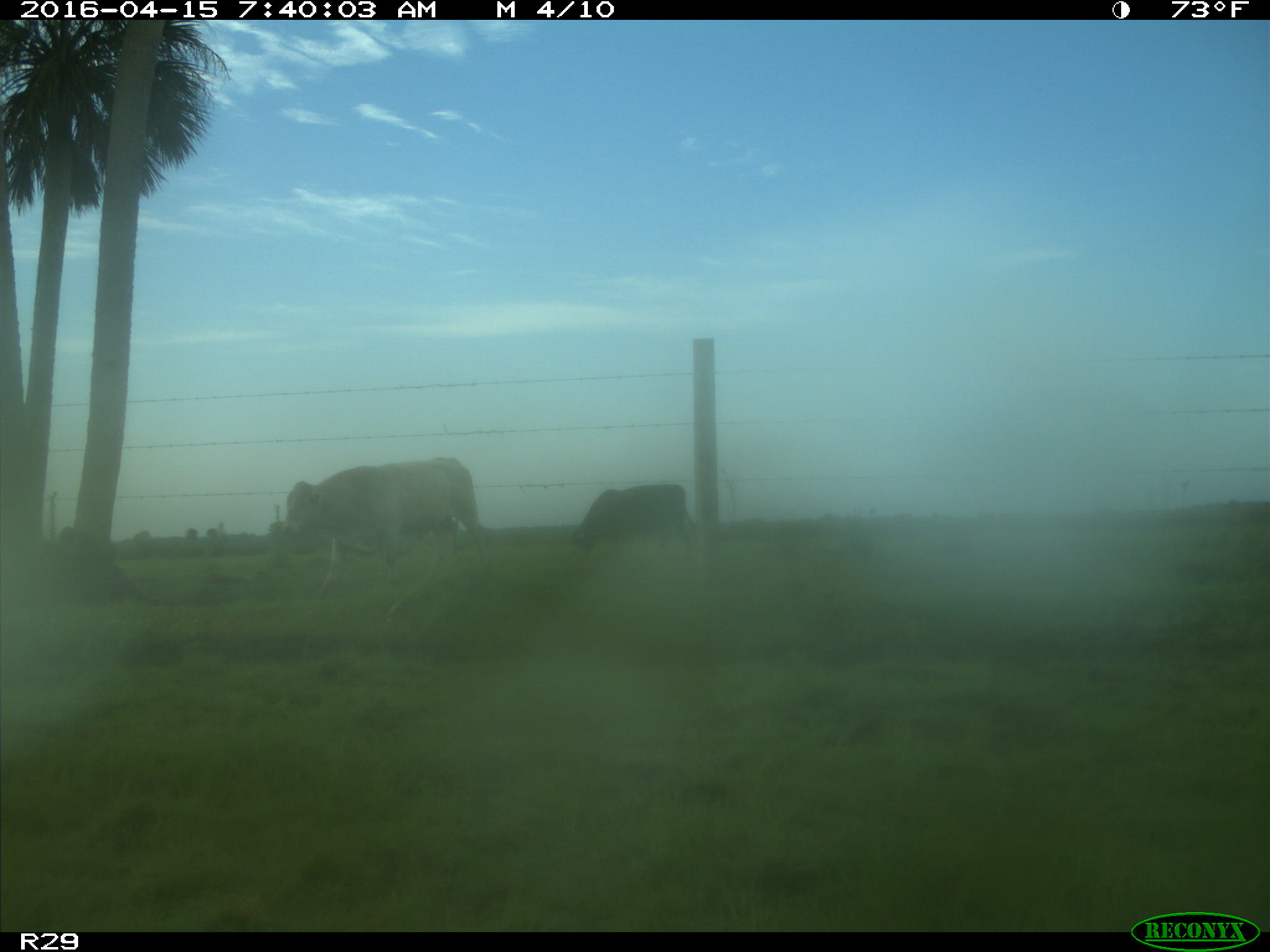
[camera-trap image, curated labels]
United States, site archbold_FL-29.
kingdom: Animalia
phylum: Chordata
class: Mammalia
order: Artiodactyla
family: Bovidae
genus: Bos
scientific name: Bos taurus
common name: domestic cow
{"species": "Bos taurus (domestic cow)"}